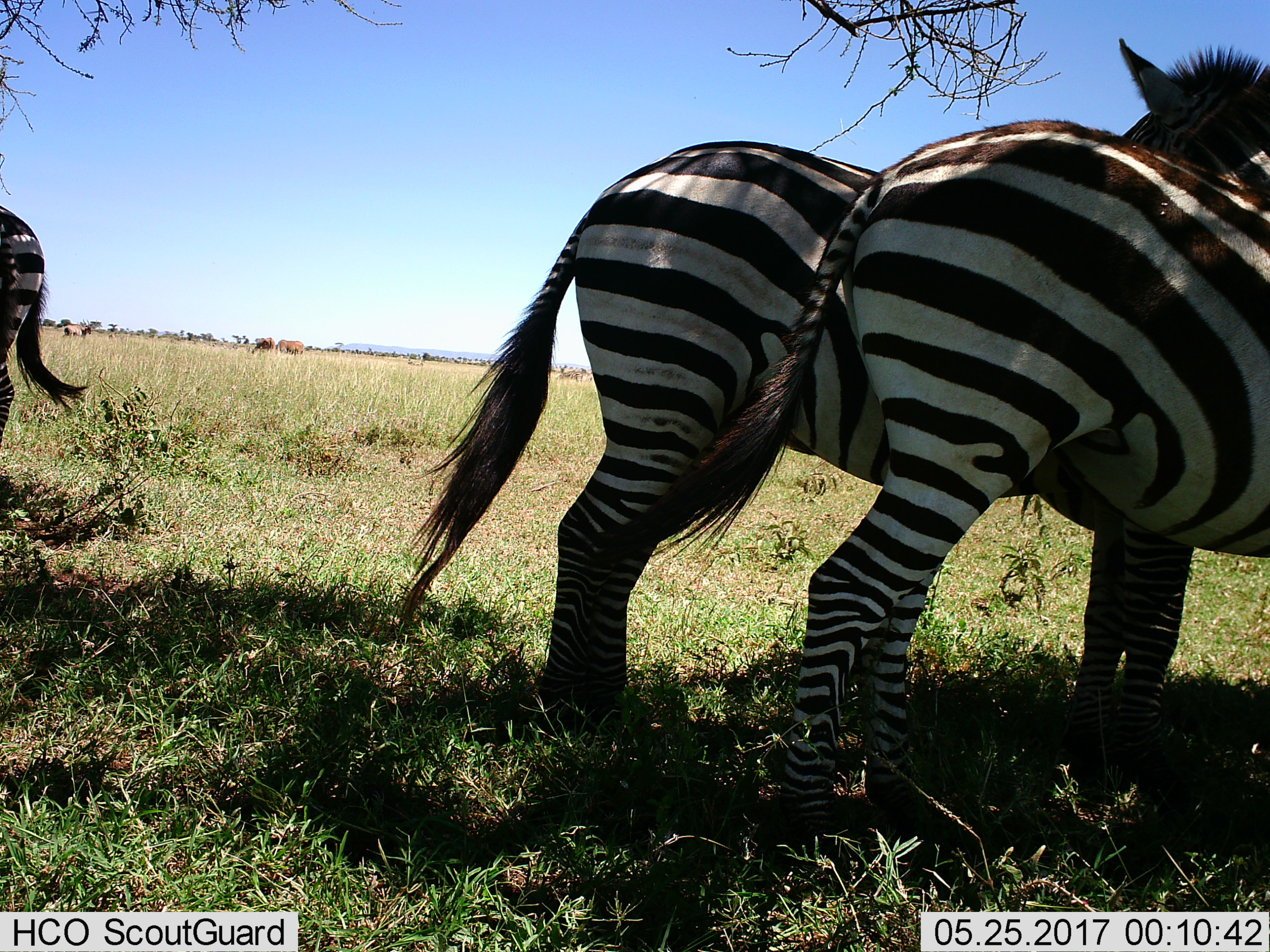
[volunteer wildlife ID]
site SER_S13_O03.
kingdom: Animalia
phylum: Chordata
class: Mammalia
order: Perissodactyla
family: Equidae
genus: Equus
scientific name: Equus quagga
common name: plains zebra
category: zebraplains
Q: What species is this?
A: Zebraplains (plains zebra) (Equus quagga).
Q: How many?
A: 3.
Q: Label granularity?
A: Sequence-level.